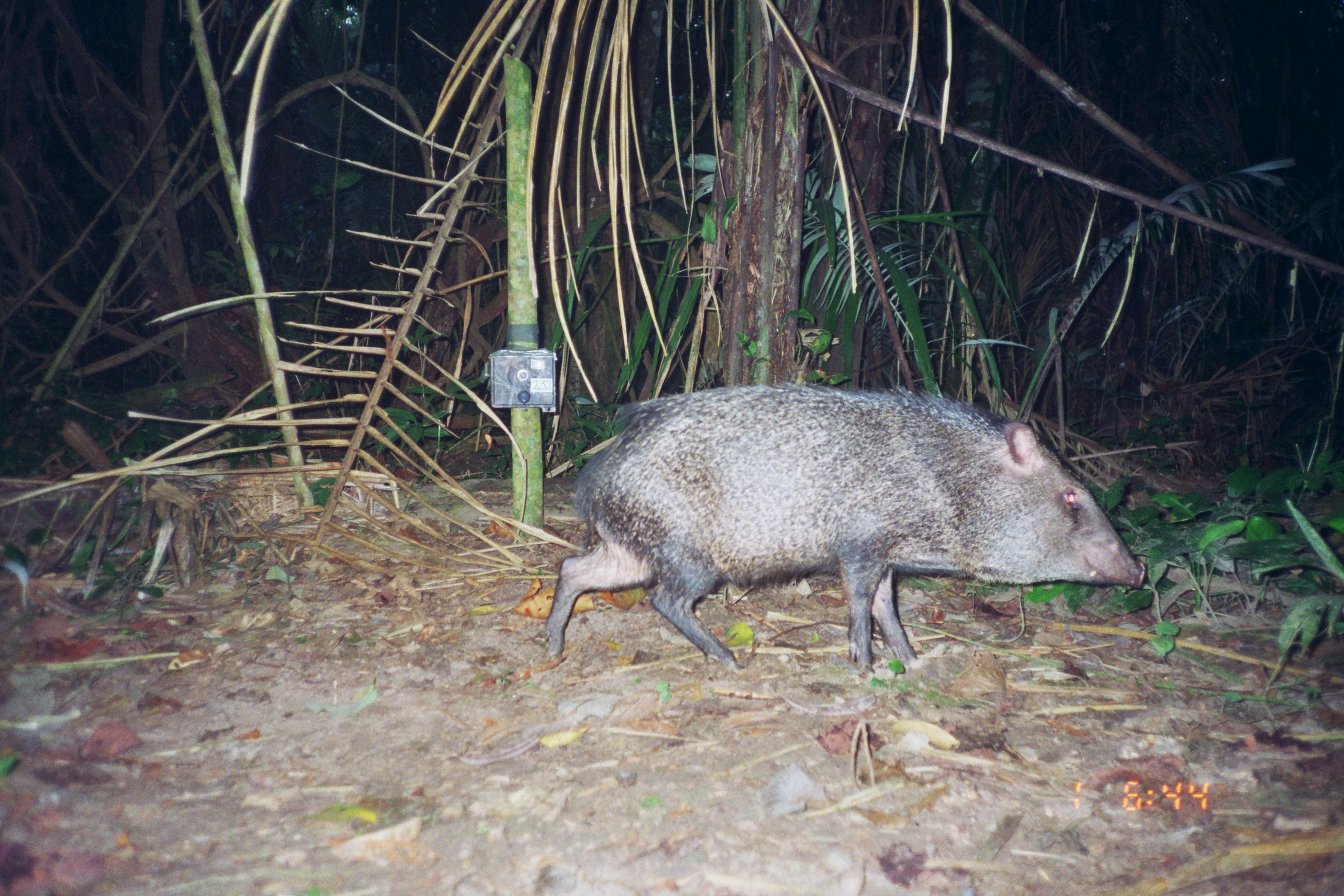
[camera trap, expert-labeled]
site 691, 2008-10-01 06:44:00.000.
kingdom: Animalia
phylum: Chordata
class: Mammalia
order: Artiodactyla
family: Tayassuidae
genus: Pecari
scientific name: Pecari tajacu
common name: collared peccary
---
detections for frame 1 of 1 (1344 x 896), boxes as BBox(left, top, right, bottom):
pecari tajacu: BBox(542, 381, 1147, 675)